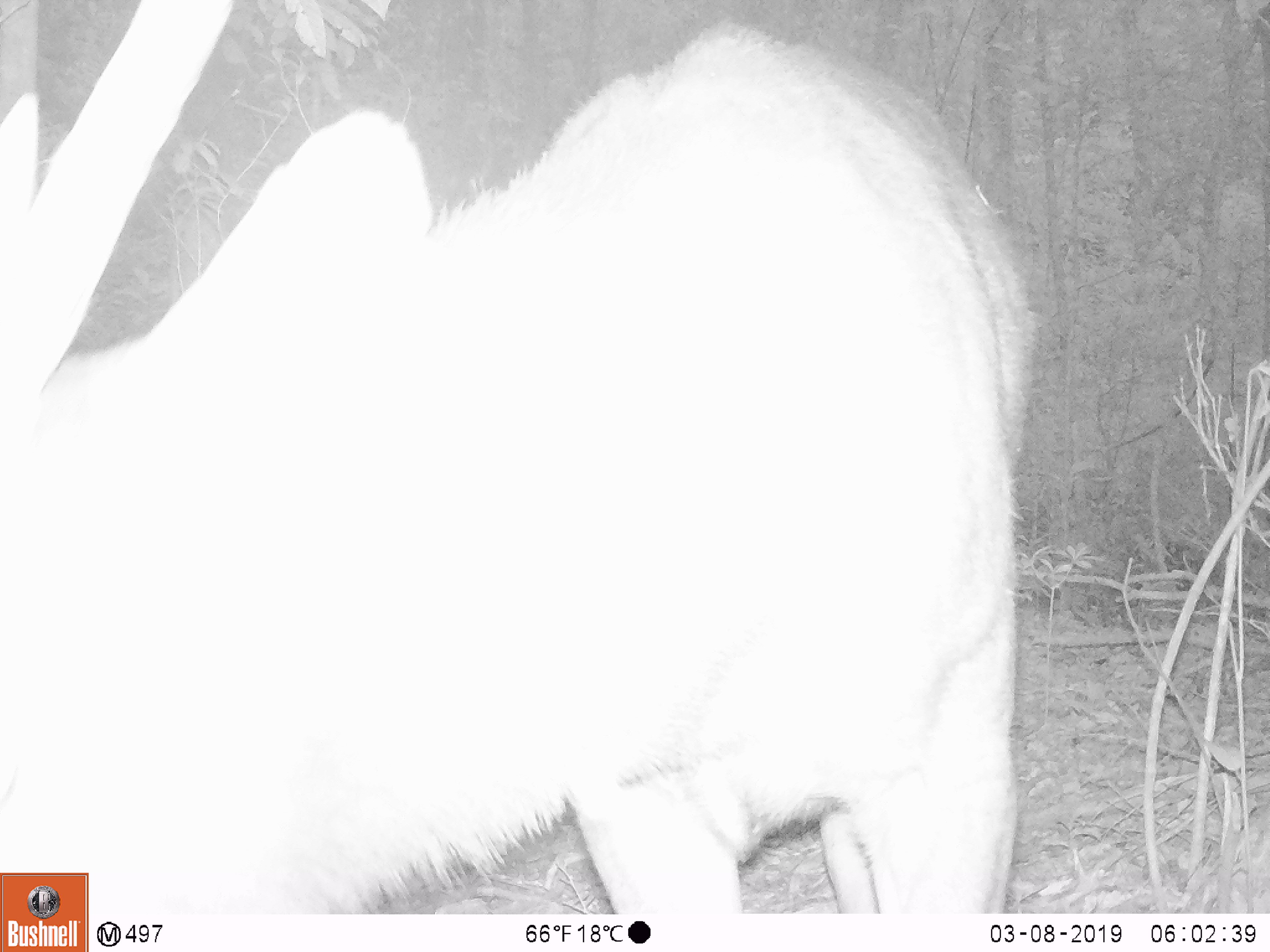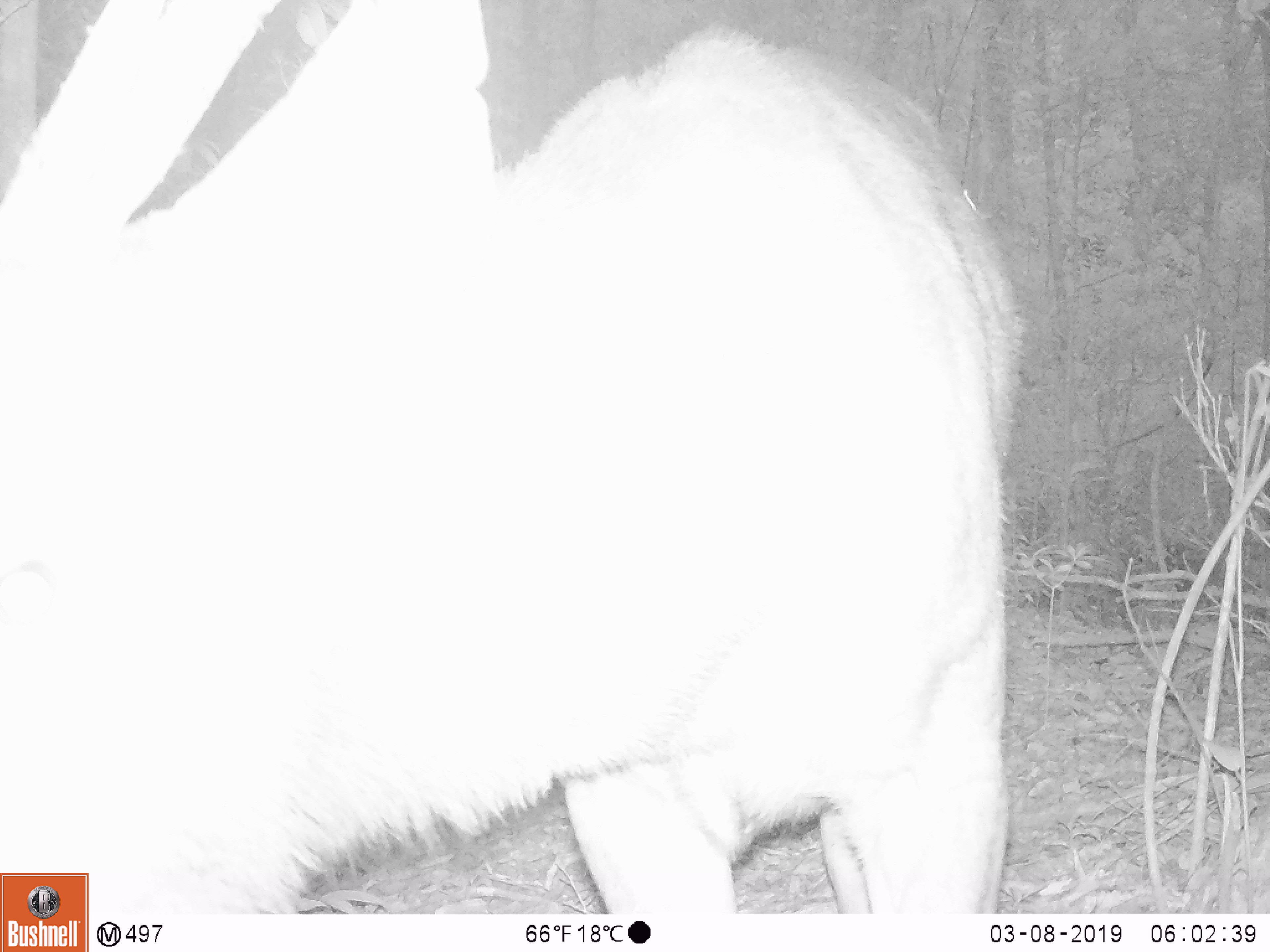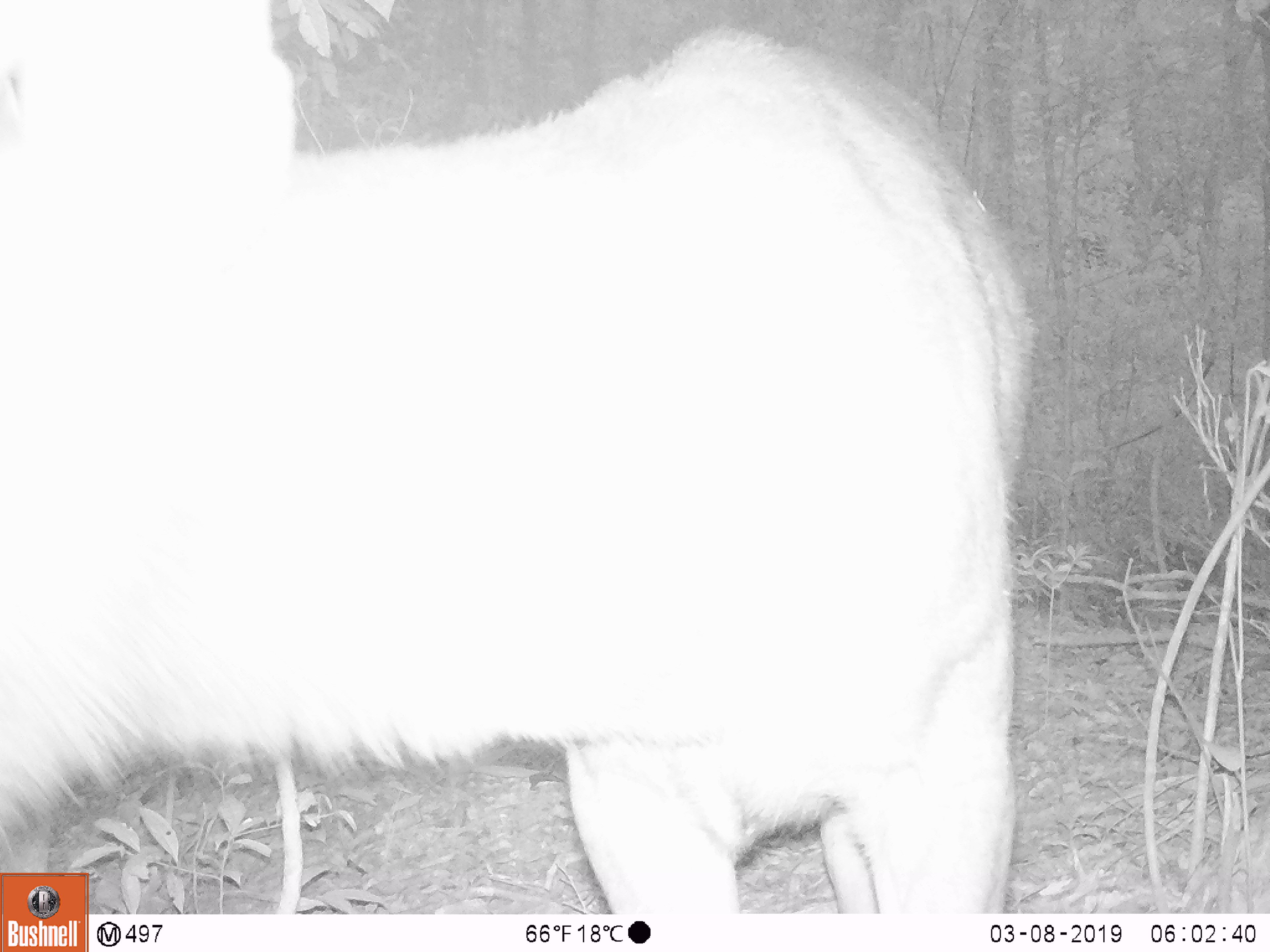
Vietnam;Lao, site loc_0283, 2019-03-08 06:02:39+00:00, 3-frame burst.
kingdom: Animalia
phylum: Chordata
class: Mammalia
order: Artiodactyla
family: Cervidae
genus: Rusa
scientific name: Rusa unicolor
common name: sambar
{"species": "sambar (Rusa unicolor)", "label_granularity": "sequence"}